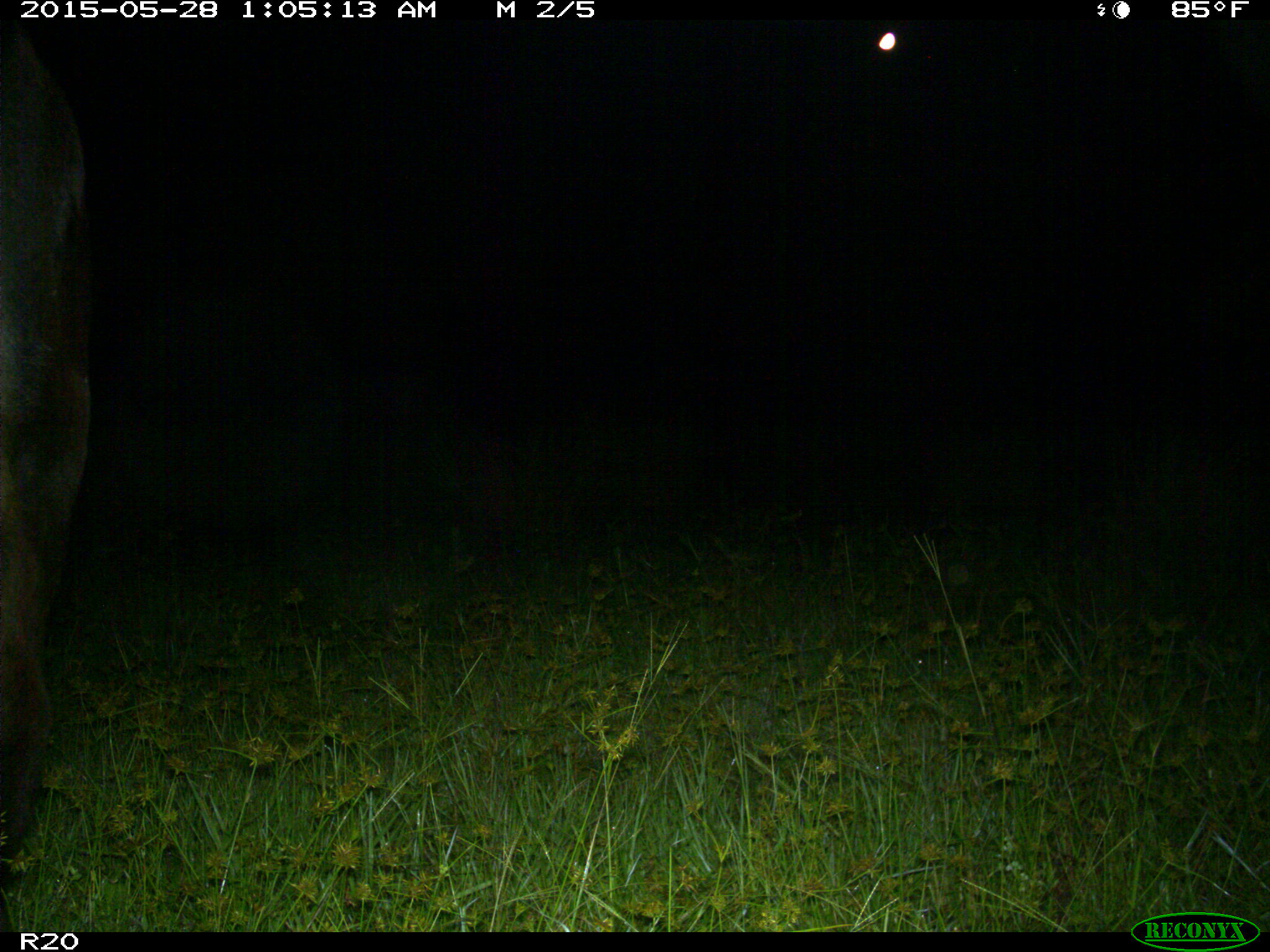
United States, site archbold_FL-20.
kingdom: Animalia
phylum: Chordata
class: Mammalia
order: Artiodactyla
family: Bovidae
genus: Bos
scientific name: Bos taurus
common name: domestic cow